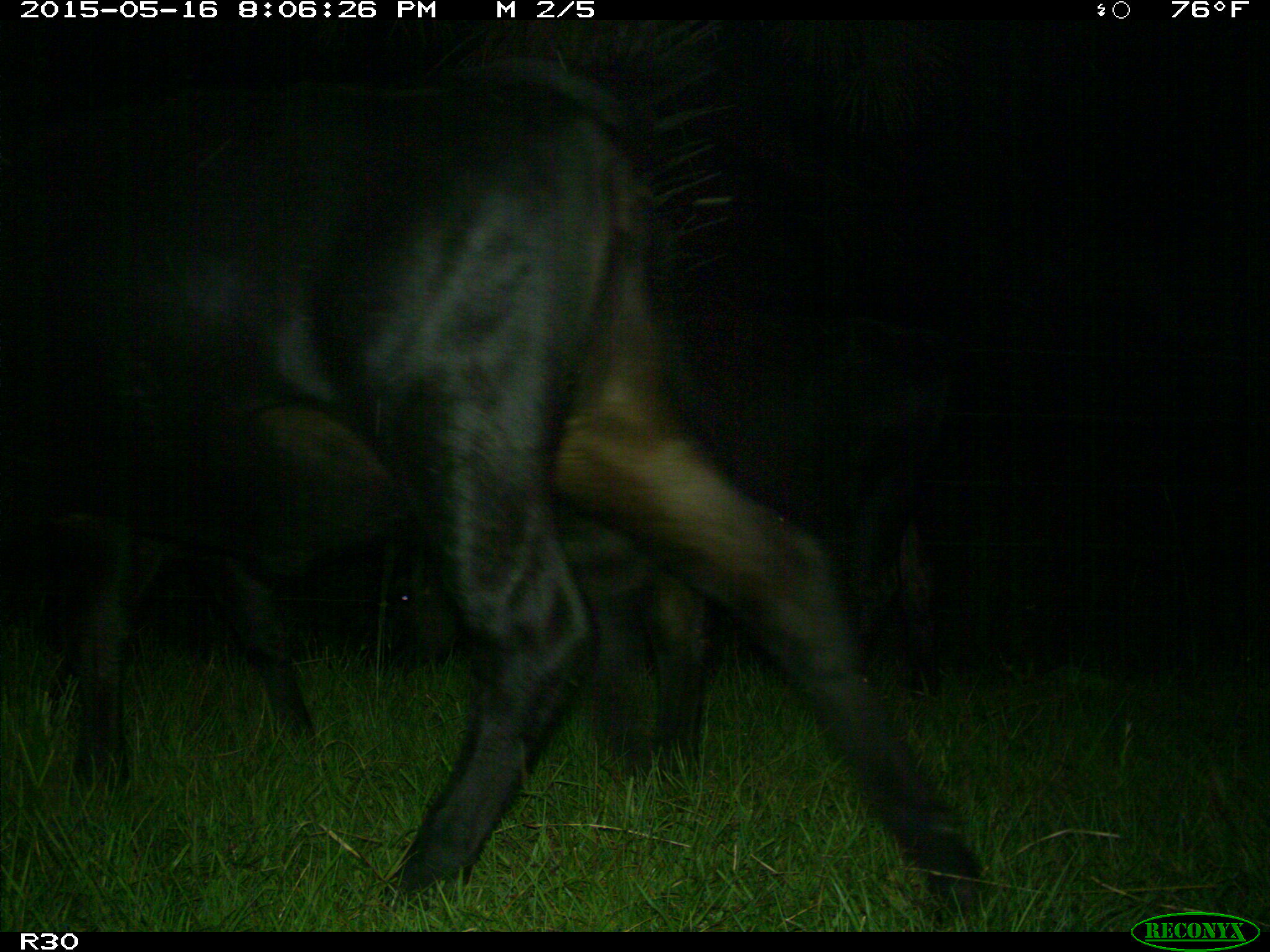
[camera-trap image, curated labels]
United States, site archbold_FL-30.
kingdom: Animalia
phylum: Chordata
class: Mammalia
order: Artiodactyla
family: Bovidae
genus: Bos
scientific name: Bos taurus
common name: domestic cow